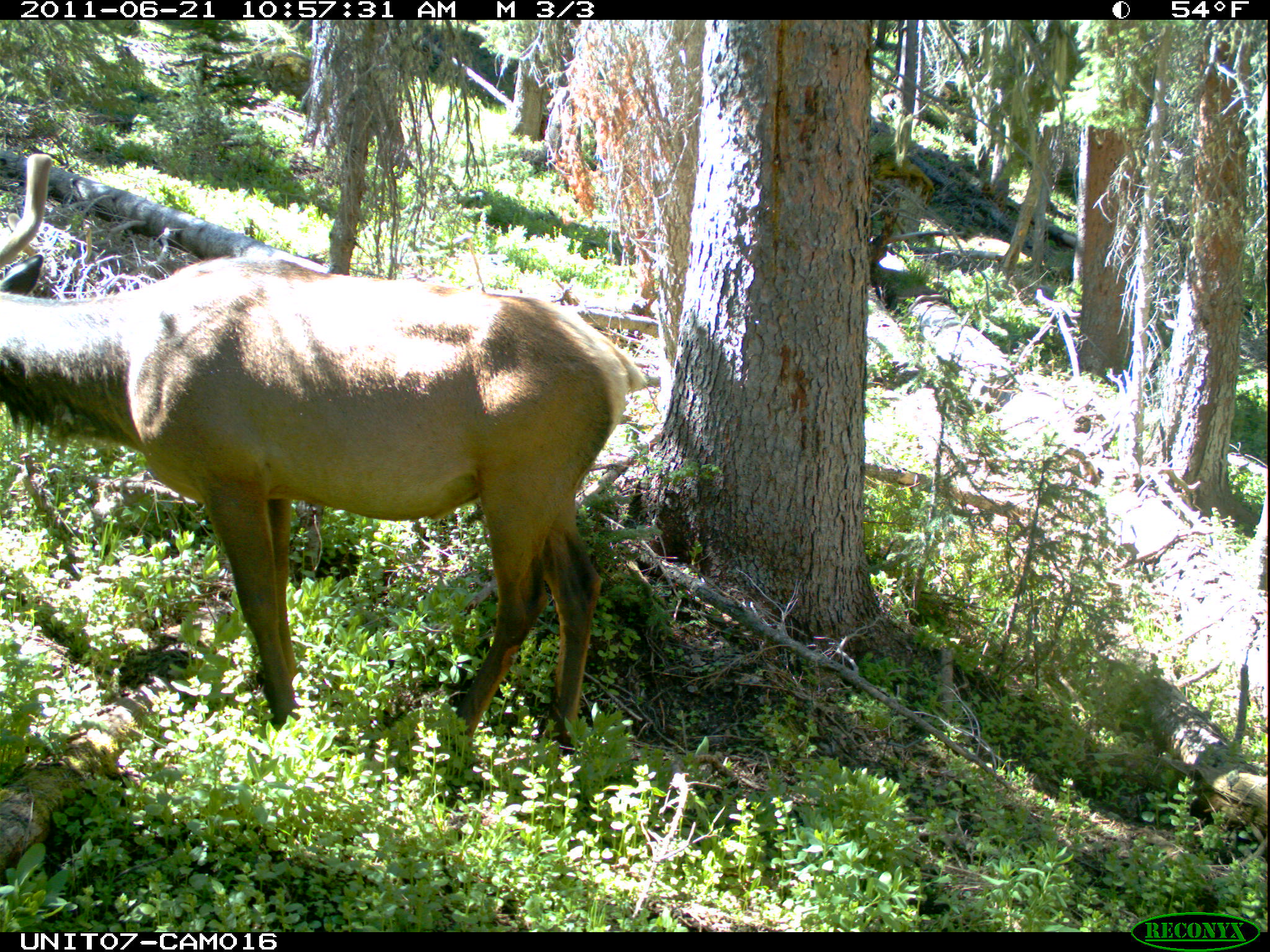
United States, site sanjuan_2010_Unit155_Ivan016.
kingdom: Animalia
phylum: Chordata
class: Mammalia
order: Artiodactyla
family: Cervidae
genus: Cervus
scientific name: Cervus elaphus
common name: red deer